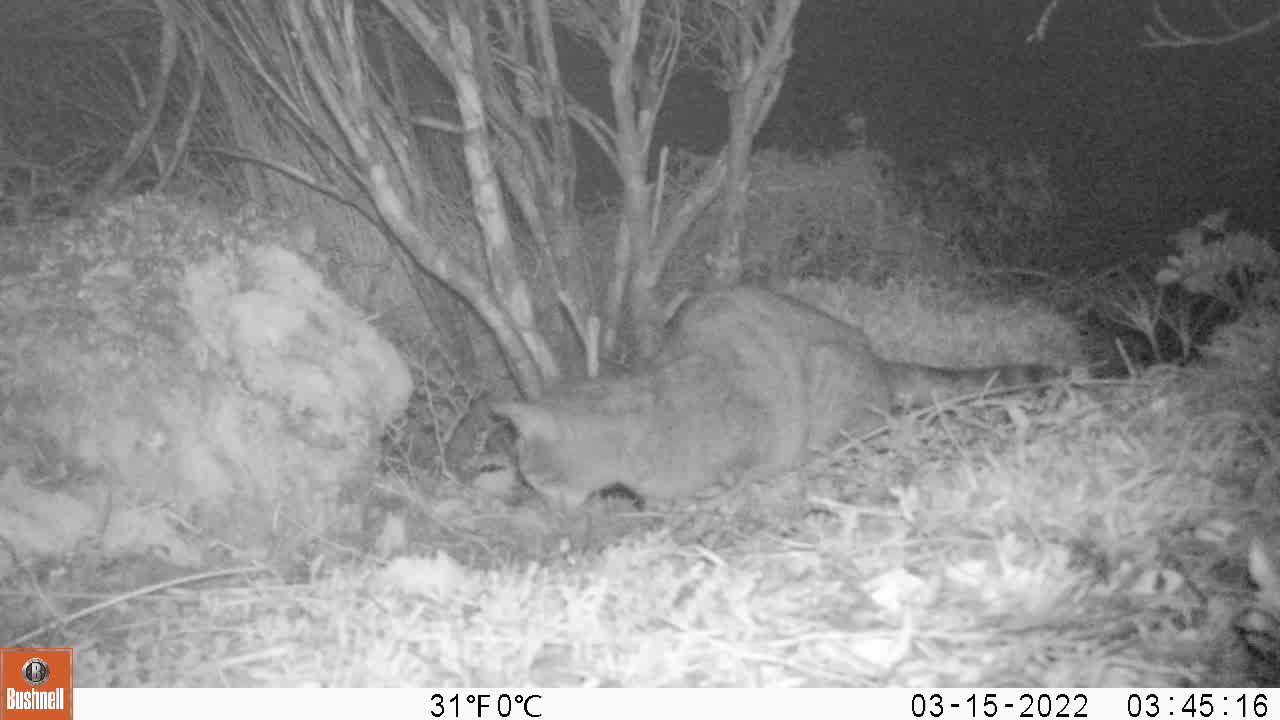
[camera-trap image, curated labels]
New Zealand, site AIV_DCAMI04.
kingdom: Animalia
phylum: Chordata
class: Mammalia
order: Carnivora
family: Felidae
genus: Felis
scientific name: Felis catus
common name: domestic cat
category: cat